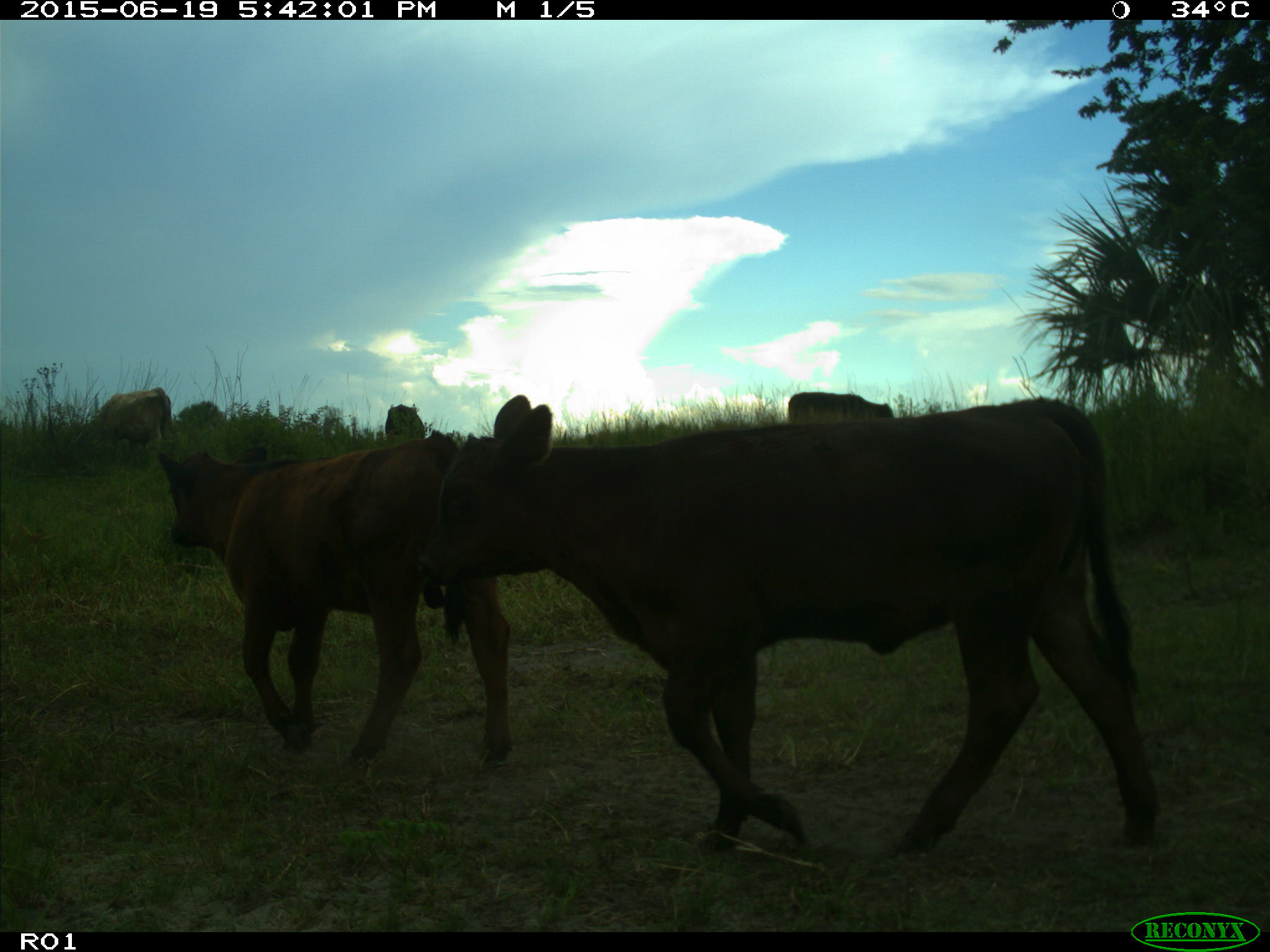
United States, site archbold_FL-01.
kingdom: Animalia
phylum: Chordata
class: Mammalia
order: Artiodactyla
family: Bovidae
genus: Bos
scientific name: Bos taurus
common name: domestic cow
Bos taurus (domestic cow).